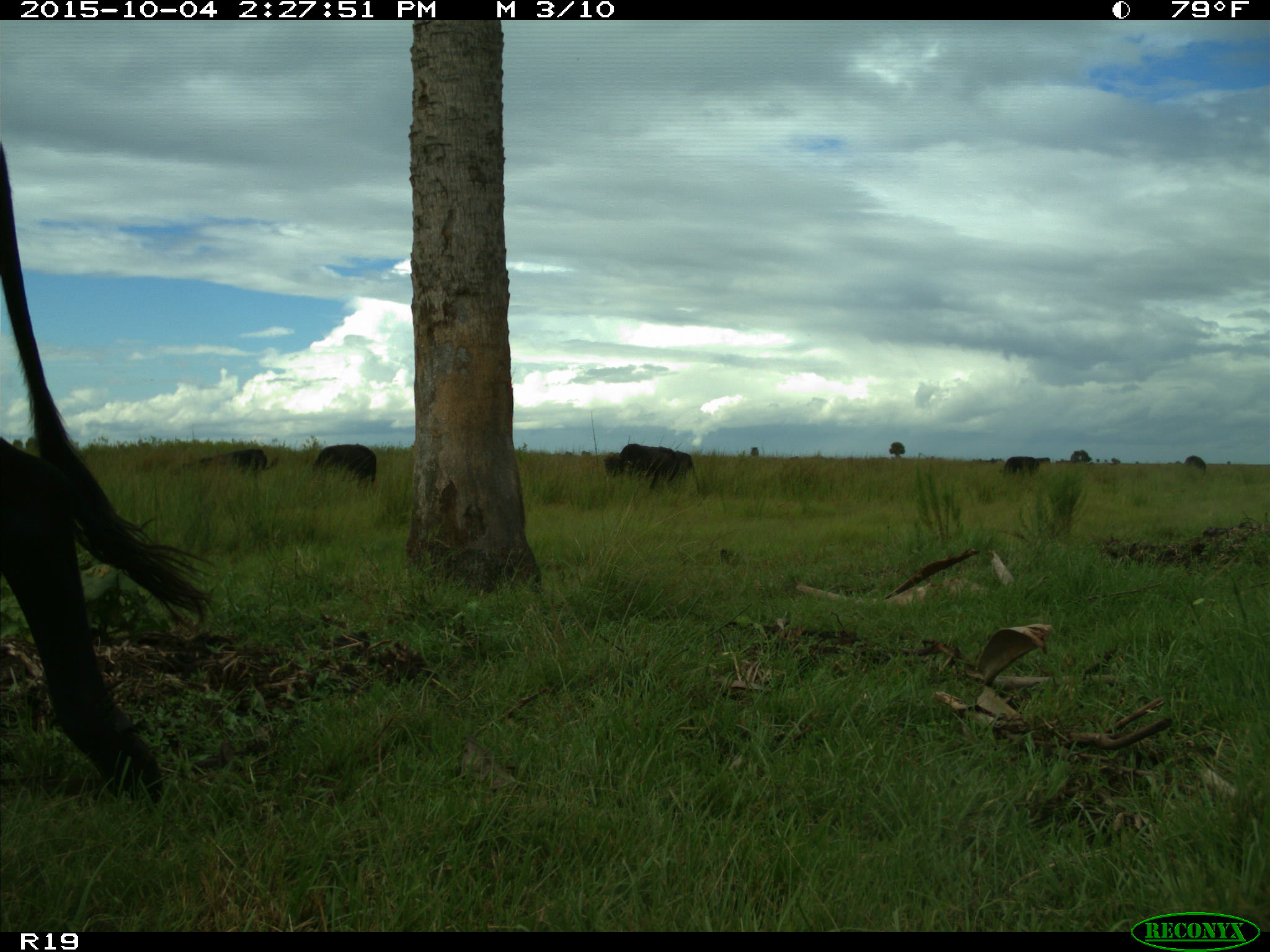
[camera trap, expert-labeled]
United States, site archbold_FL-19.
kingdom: Animalia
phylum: Chordata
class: Mammalia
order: Artiodactyla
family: Bovidae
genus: Bos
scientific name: Bos taurus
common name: domestic cow